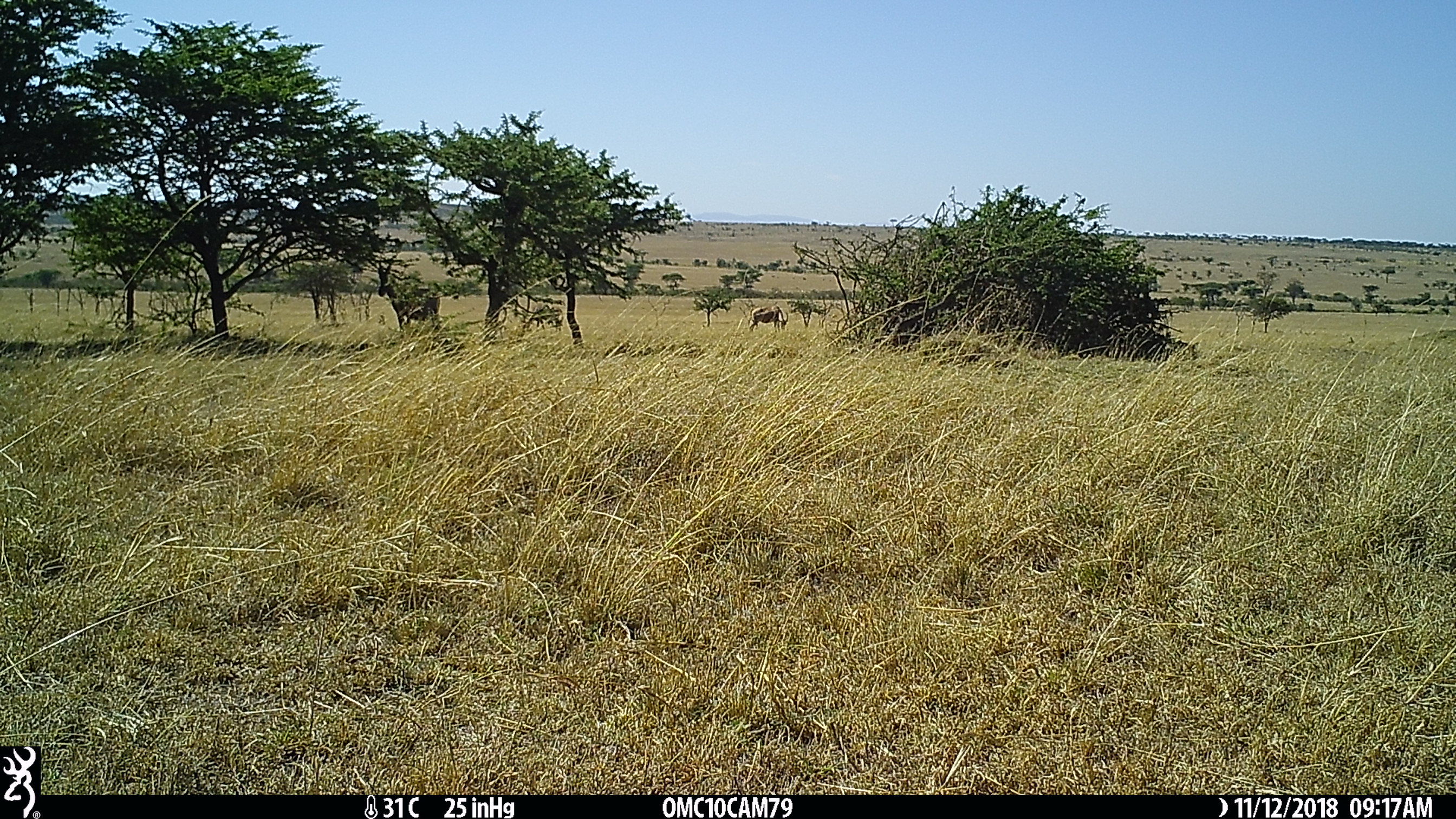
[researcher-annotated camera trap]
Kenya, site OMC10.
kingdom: Animalia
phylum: Chordata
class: Mammalia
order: Artiodactyla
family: Bovidae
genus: Damaliscus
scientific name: Damaliscus lunatus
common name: topi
Topi (Damaliscus lunatus).